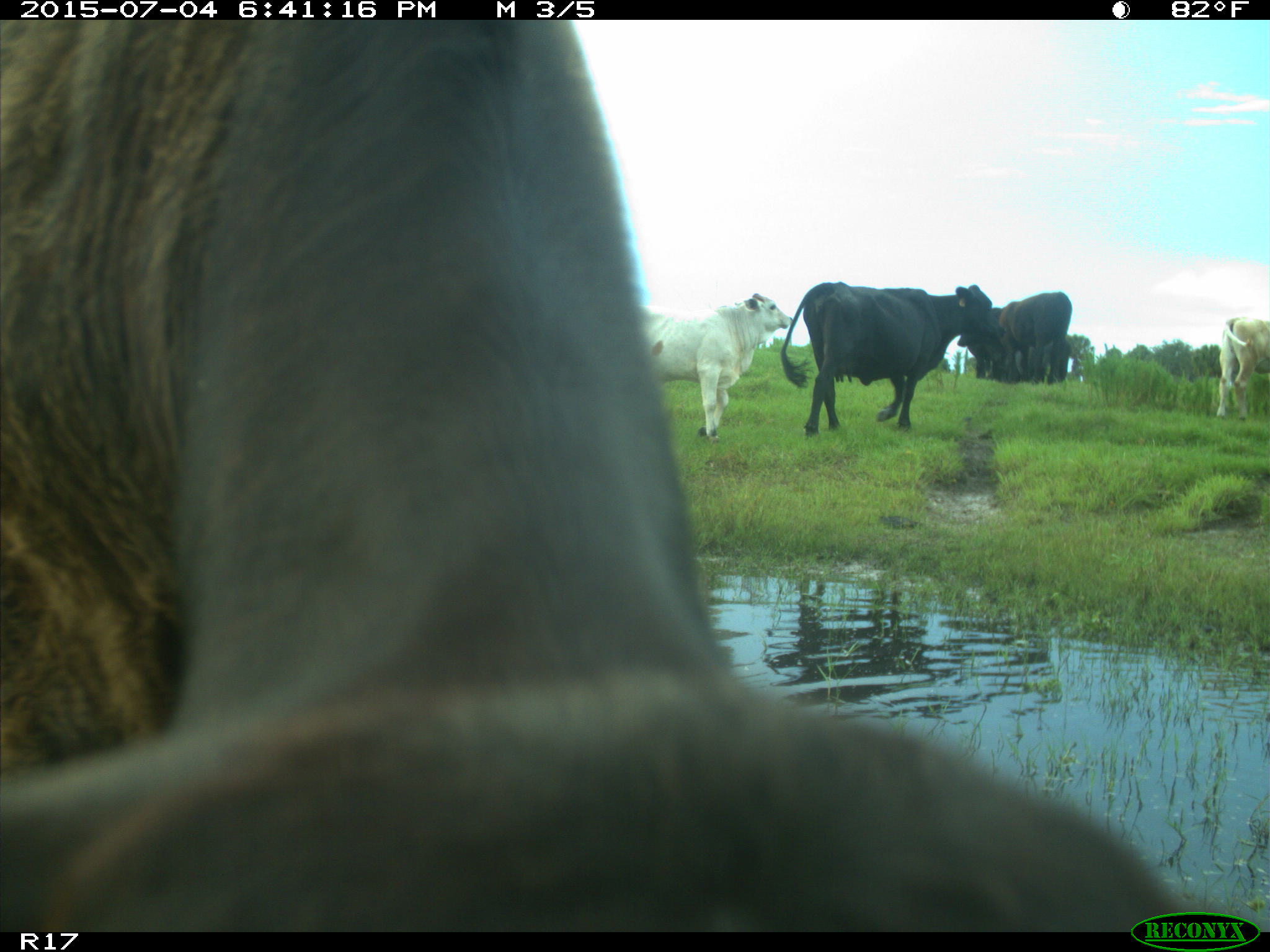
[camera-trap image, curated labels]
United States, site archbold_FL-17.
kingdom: Animalia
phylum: Chordata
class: Mammalia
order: Artiodactyla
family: Bovidae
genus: Bos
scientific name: Bos taurus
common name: domestic cow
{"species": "Bos taurus (domestic cow)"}